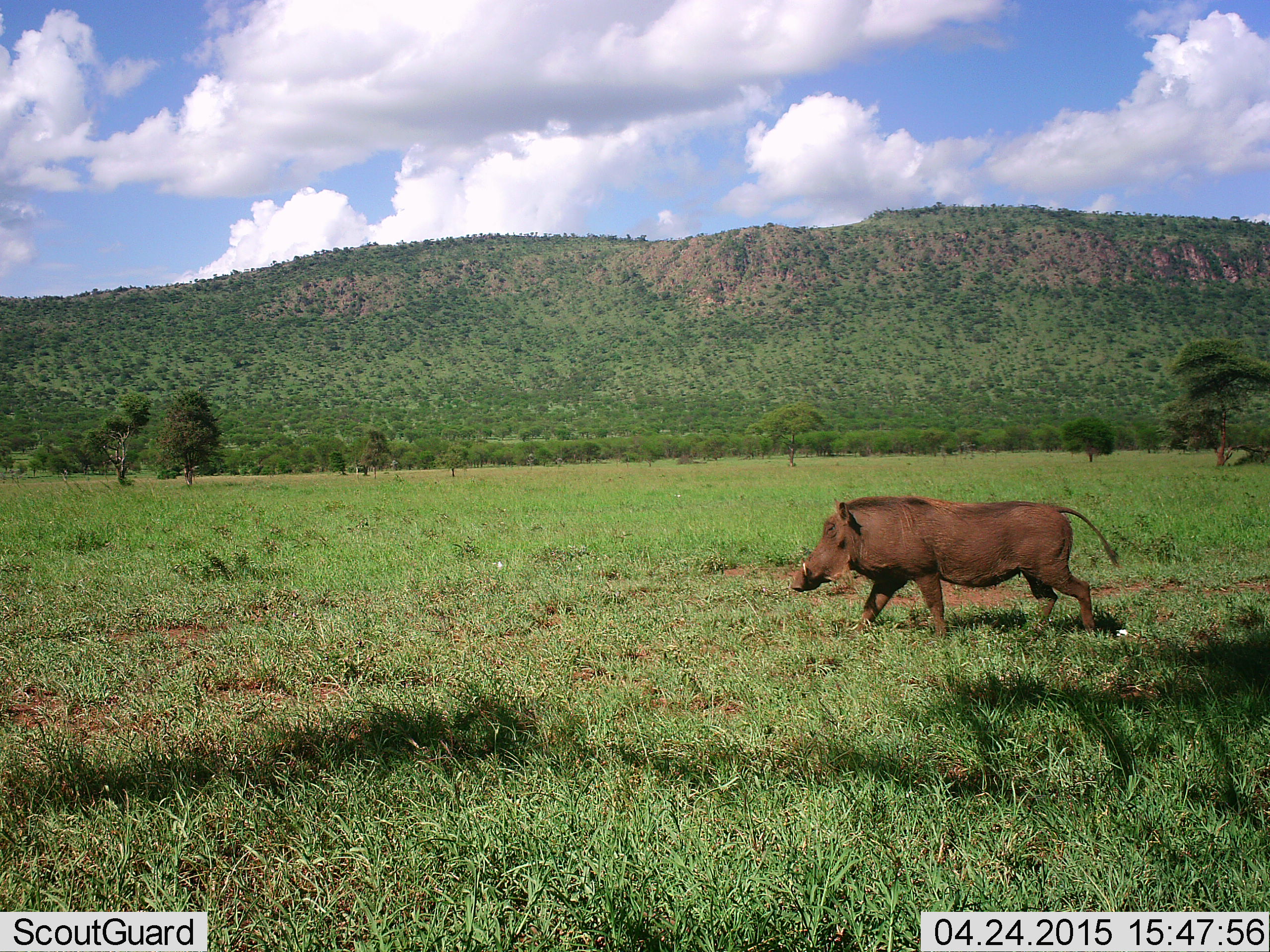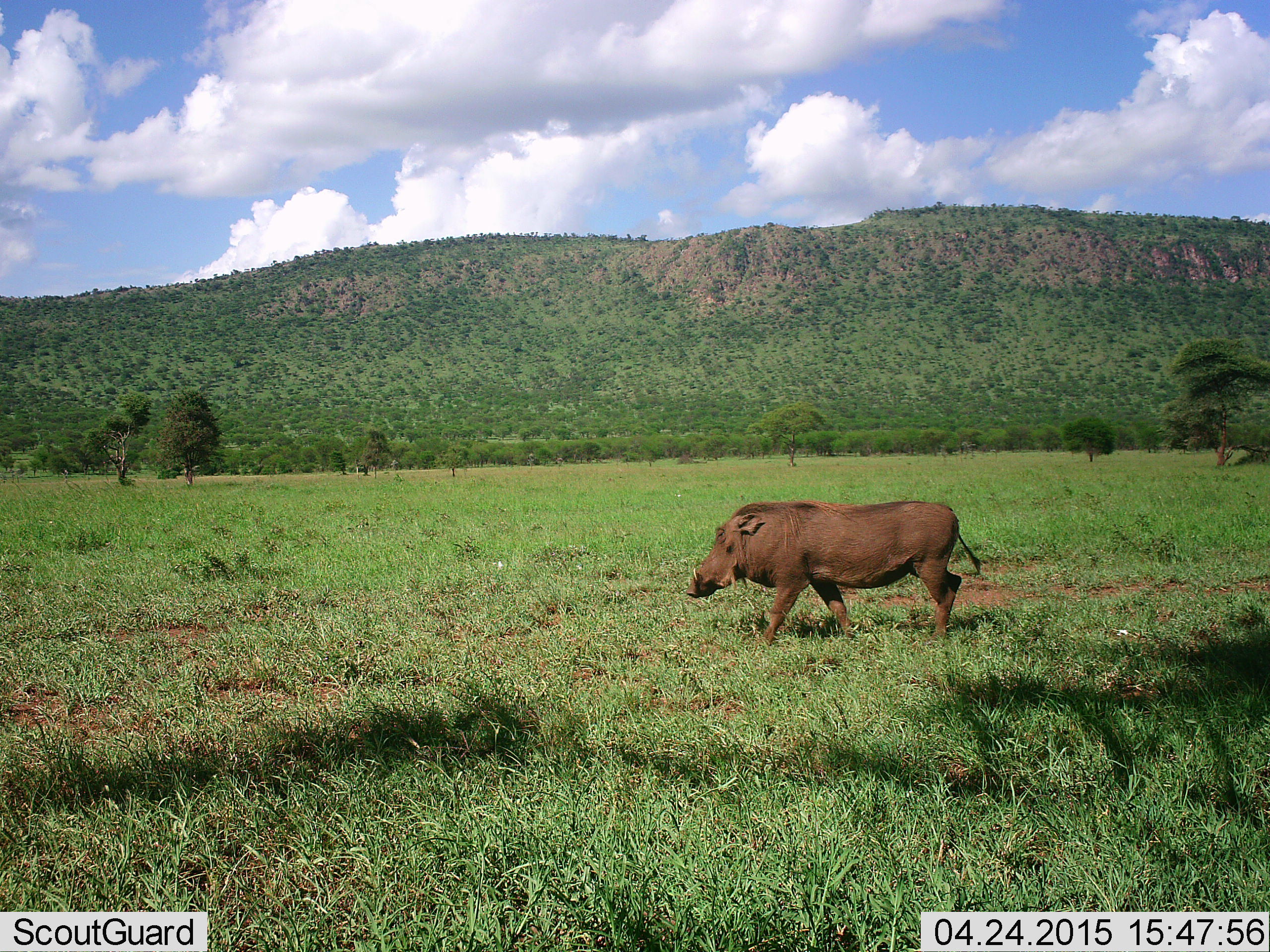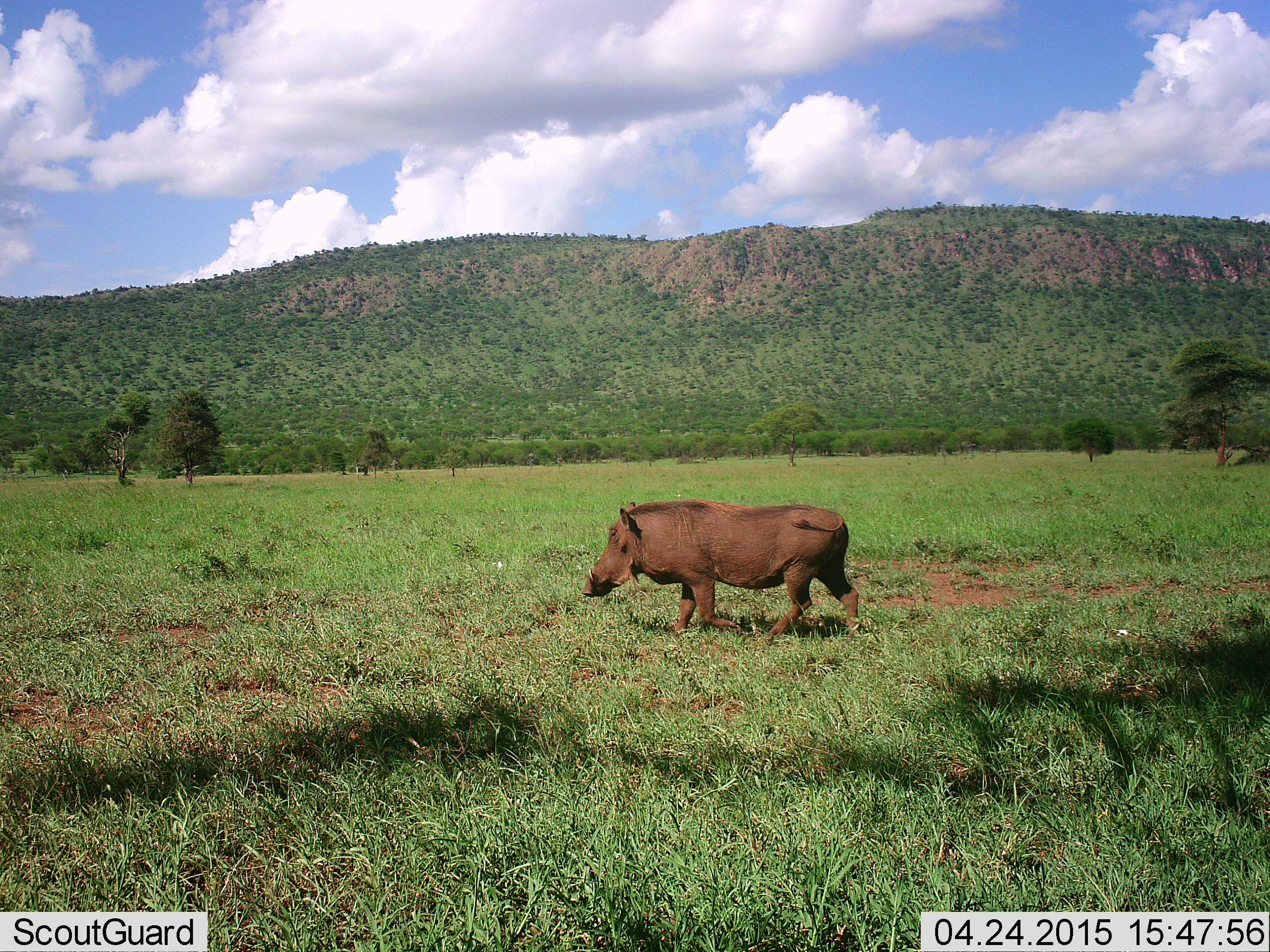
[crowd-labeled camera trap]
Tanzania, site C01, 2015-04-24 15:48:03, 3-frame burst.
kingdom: Animalia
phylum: Chordata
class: Mammalia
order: Artiodactyla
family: Suidae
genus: Phacochoerus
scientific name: Phacochoerus africanus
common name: warthog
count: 1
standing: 10%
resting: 0%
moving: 100%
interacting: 0%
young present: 0%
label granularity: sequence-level